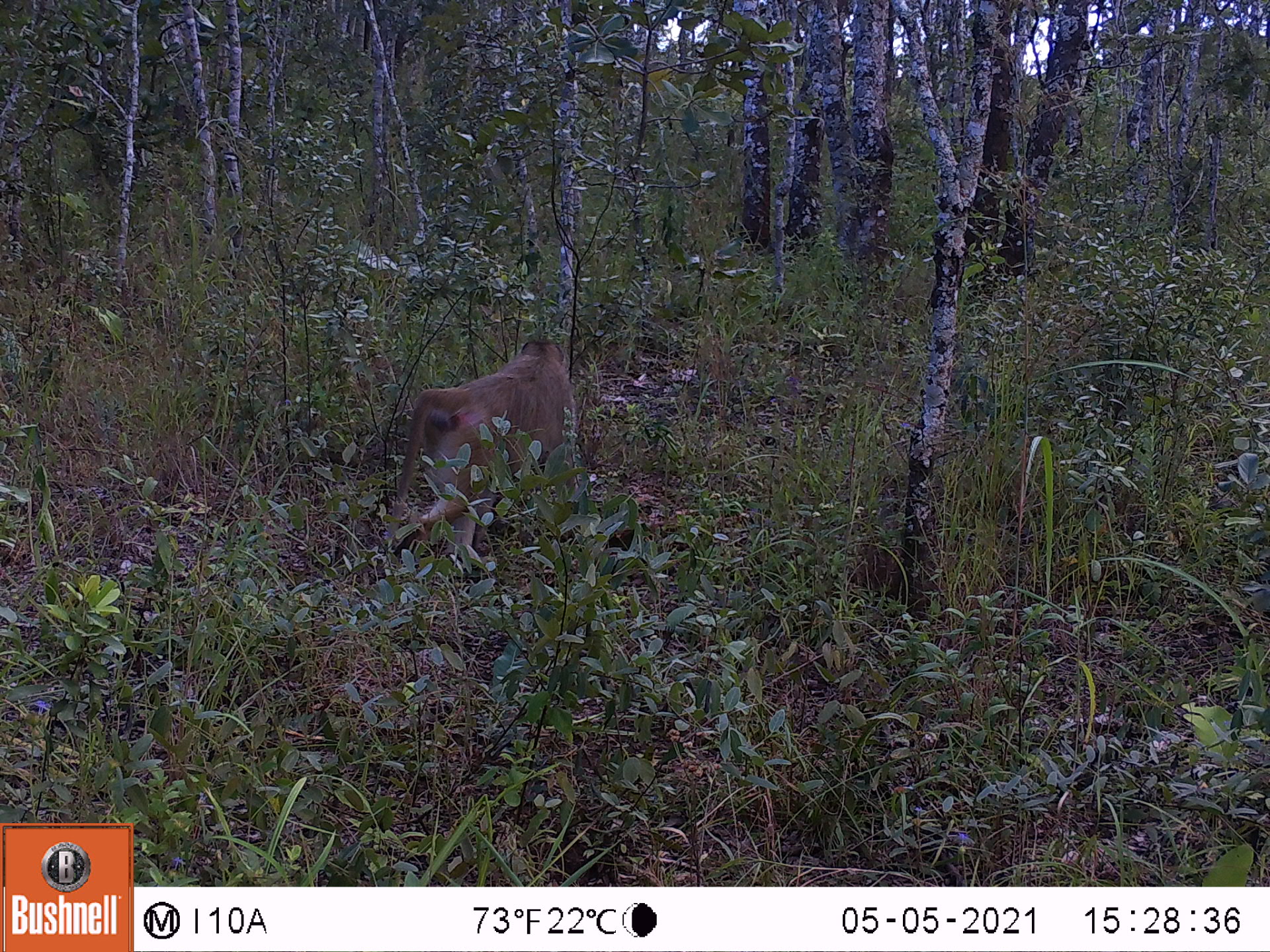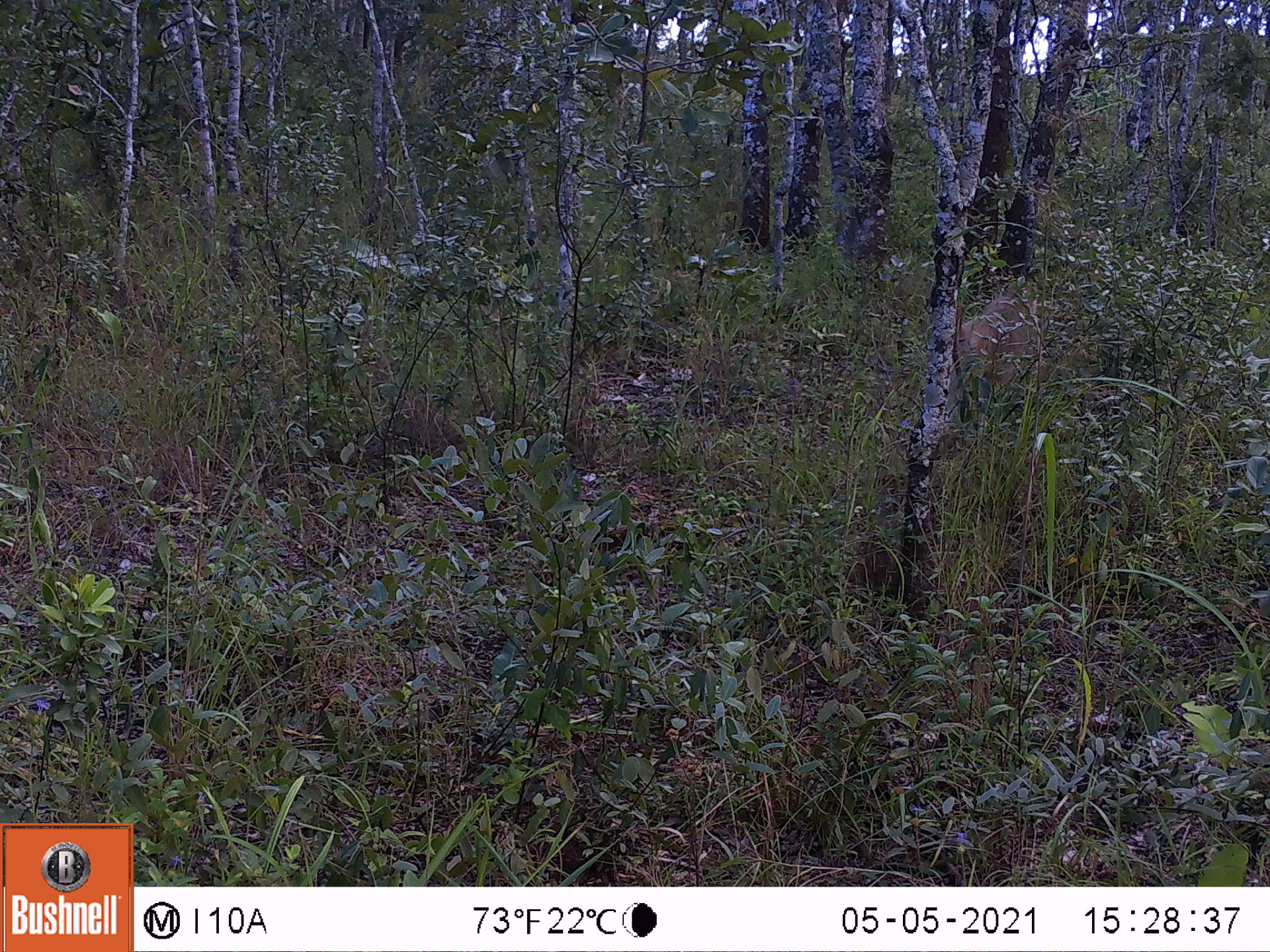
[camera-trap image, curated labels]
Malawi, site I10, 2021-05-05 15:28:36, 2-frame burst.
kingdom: Animalia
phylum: Chordata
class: Mammalia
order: Primates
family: Cercopithecidae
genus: Papio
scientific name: Papio cynocephalus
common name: yellow baboon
Yellow baboon (Papio cynocephalus), count 1.